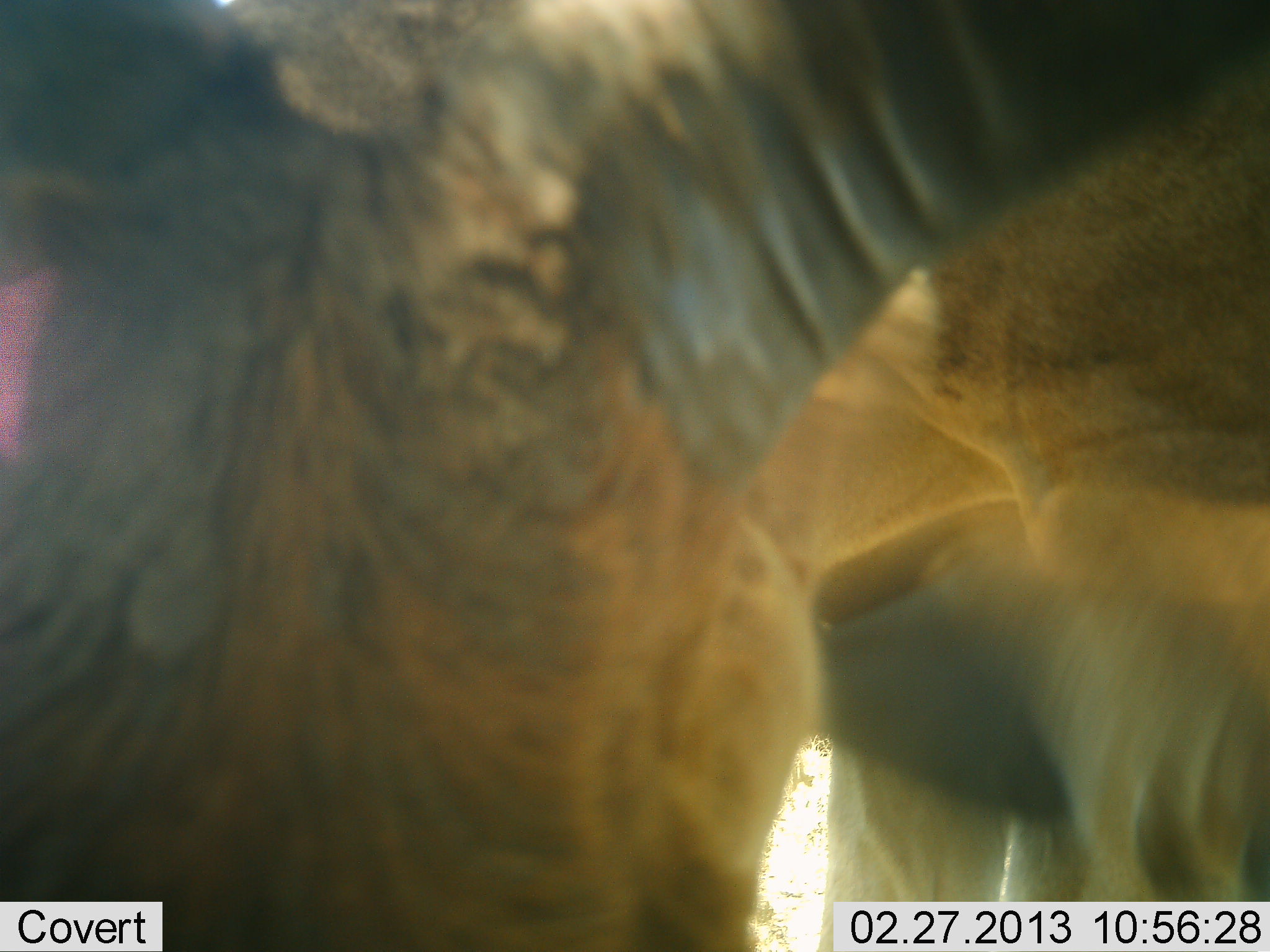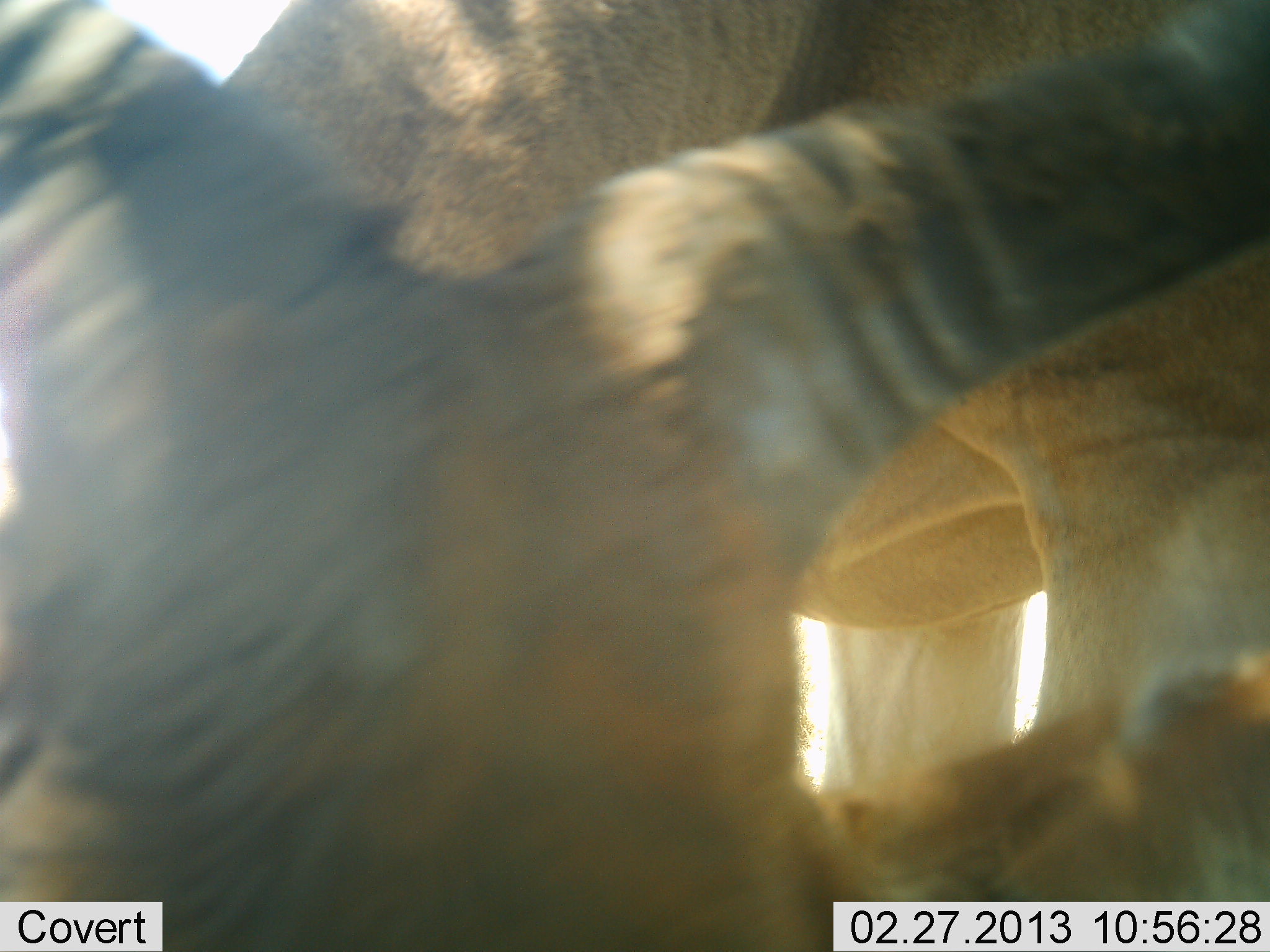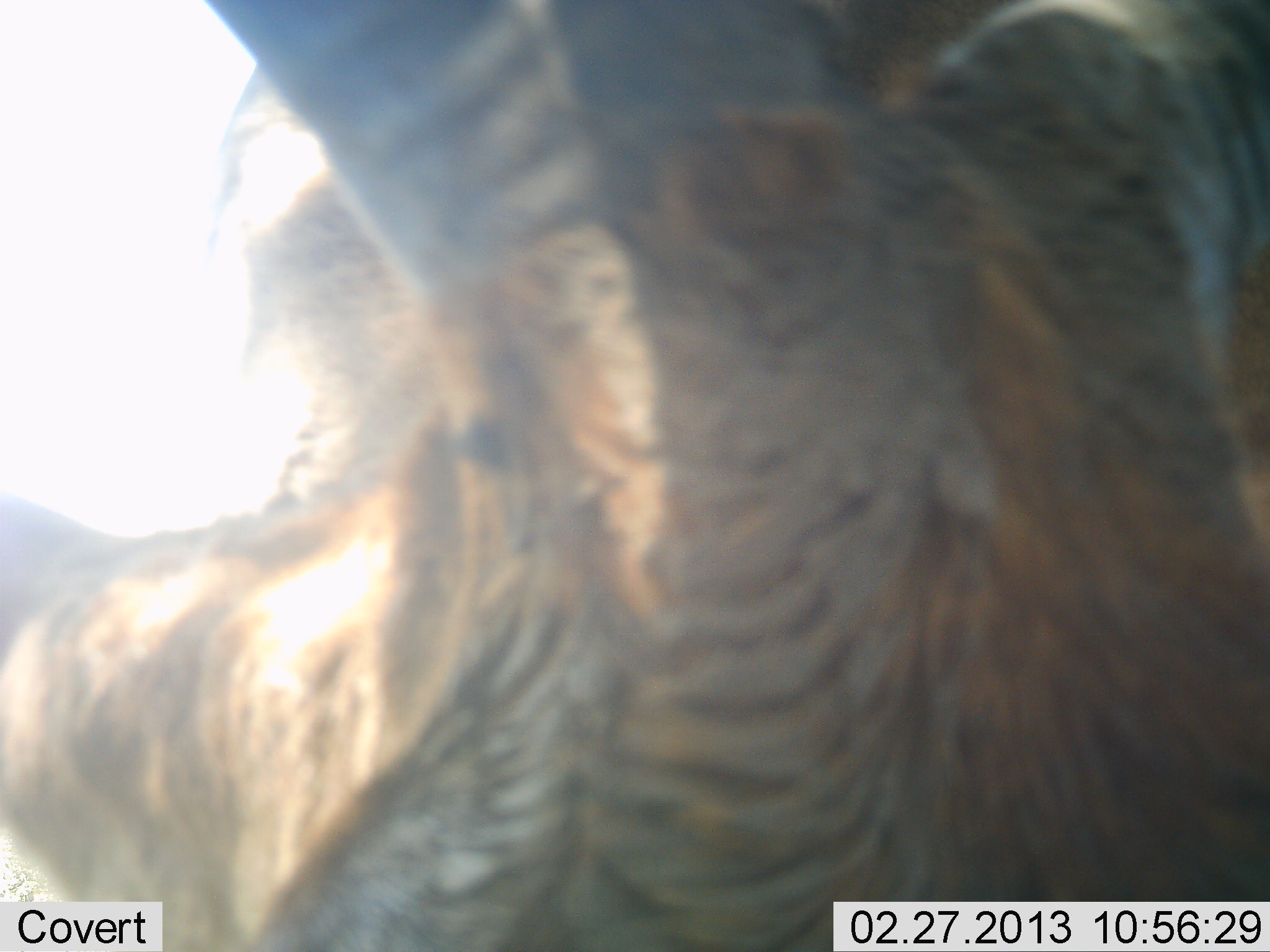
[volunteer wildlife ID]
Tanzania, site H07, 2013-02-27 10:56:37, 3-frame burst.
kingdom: Animalia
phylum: Chordata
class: Mammalia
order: Artiodactyla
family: Bovidae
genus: Alcelaphus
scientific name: Alcelaphus buselaphus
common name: hartebeest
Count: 1.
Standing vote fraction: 45%.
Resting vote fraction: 0%.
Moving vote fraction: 14%.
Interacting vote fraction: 14%.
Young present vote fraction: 0%.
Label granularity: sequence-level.